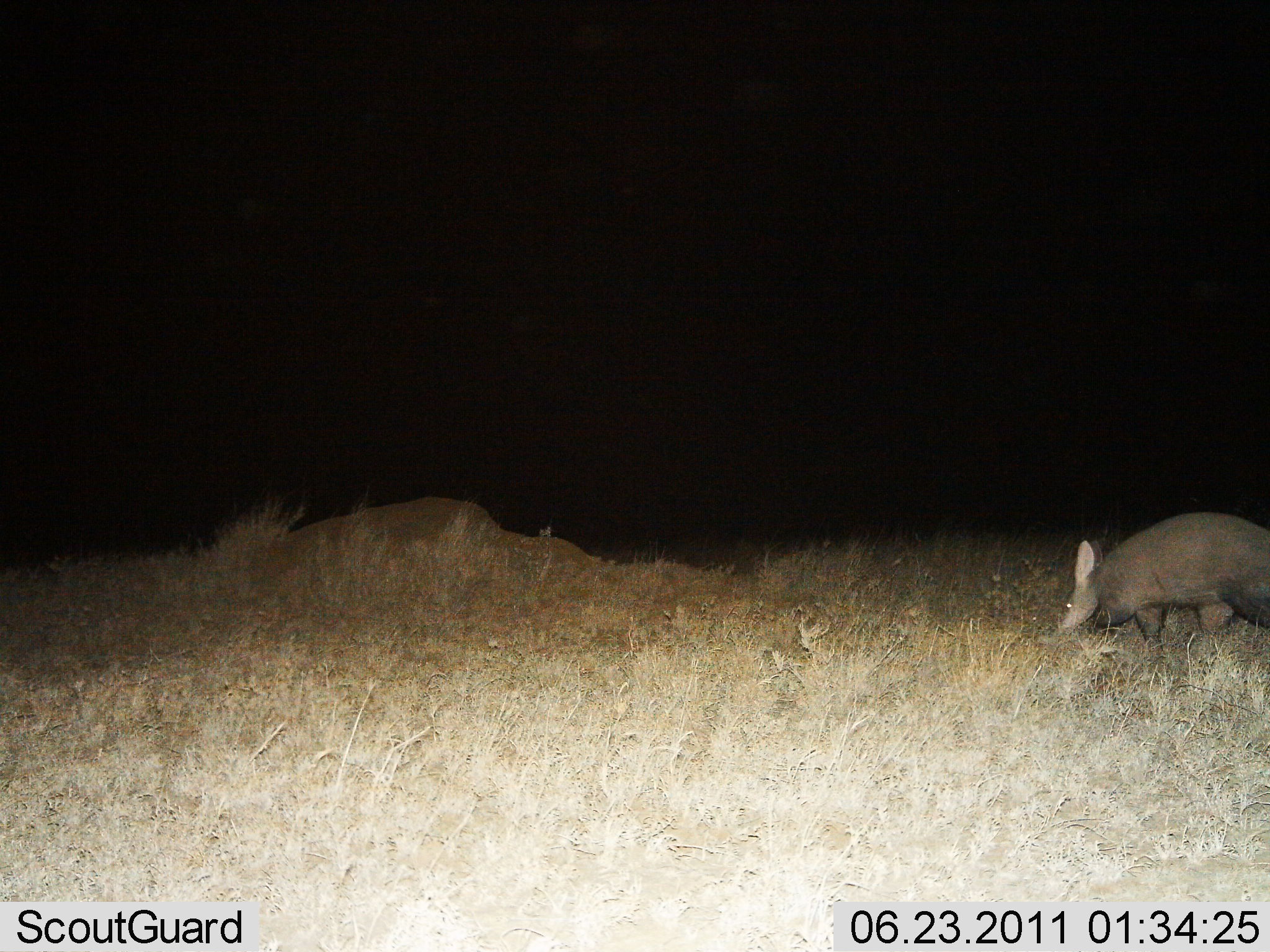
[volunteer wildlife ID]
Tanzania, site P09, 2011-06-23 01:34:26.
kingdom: Animalia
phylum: Chordata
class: Mammalia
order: Tubulidentata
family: Orycteropodidae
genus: Orycteropus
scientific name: Orycteropus afer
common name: aardvark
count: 1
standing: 33%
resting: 0%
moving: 58%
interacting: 0%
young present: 0%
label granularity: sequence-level